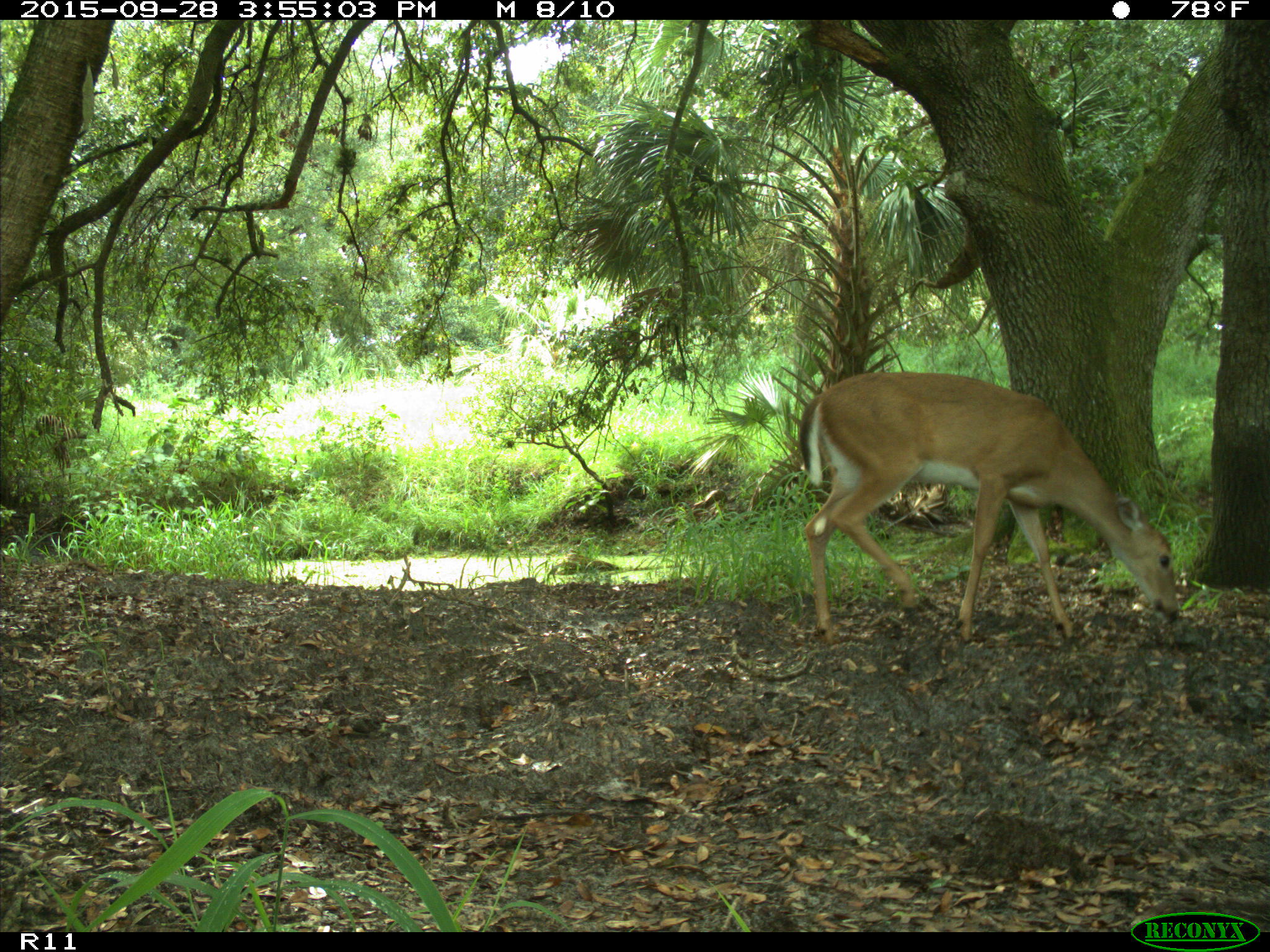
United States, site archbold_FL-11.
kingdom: Animalia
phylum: Chordata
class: Mammalia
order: Artiodactyla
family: Cervidae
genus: Odocoileus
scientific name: Odocoileus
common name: deer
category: unidentified deer